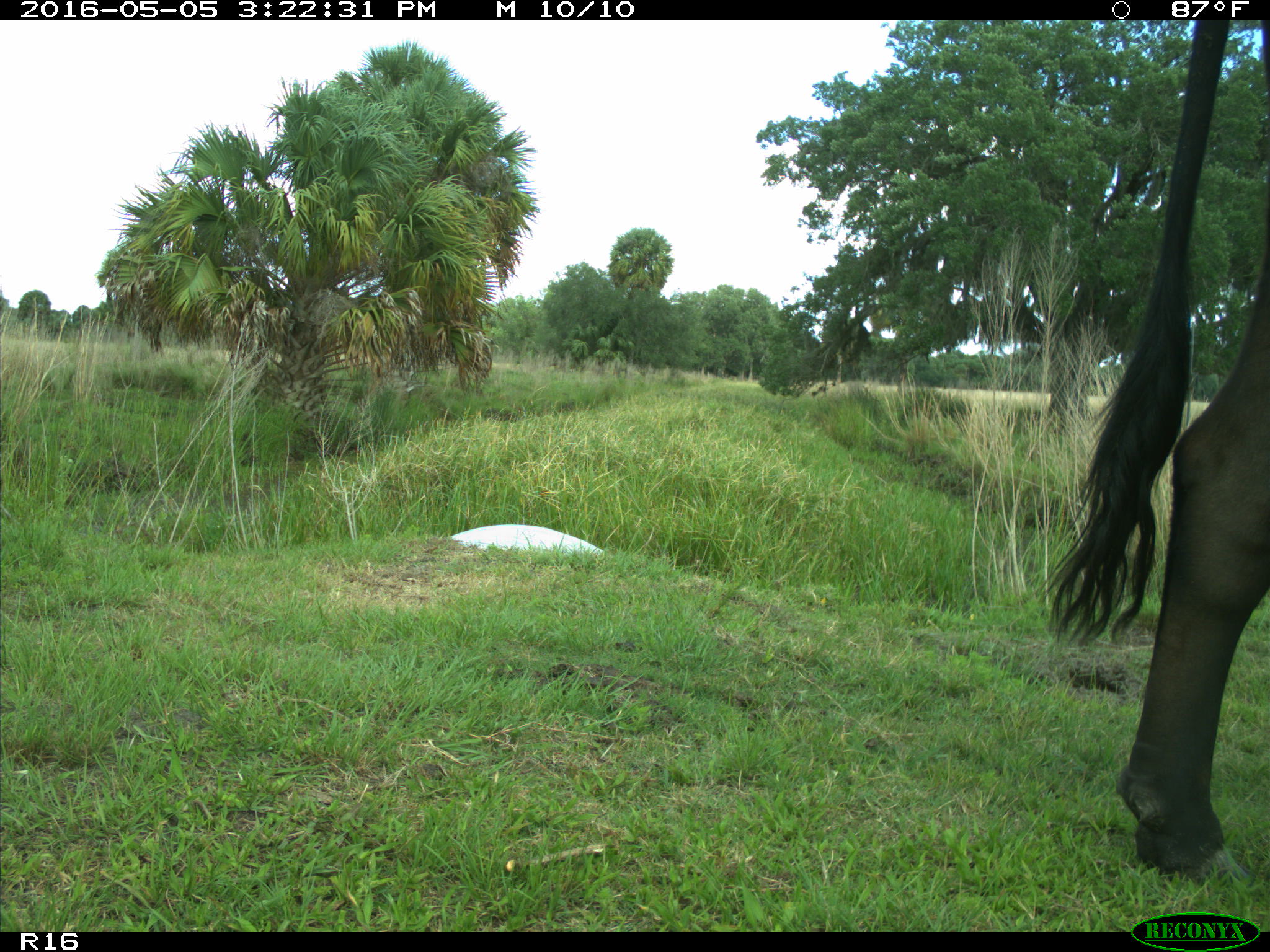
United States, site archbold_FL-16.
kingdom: Animalia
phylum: Chordata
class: Mammalia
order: Artiodactyla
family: Bovidae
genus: Bos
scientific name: Bos taurus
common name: domestic cow